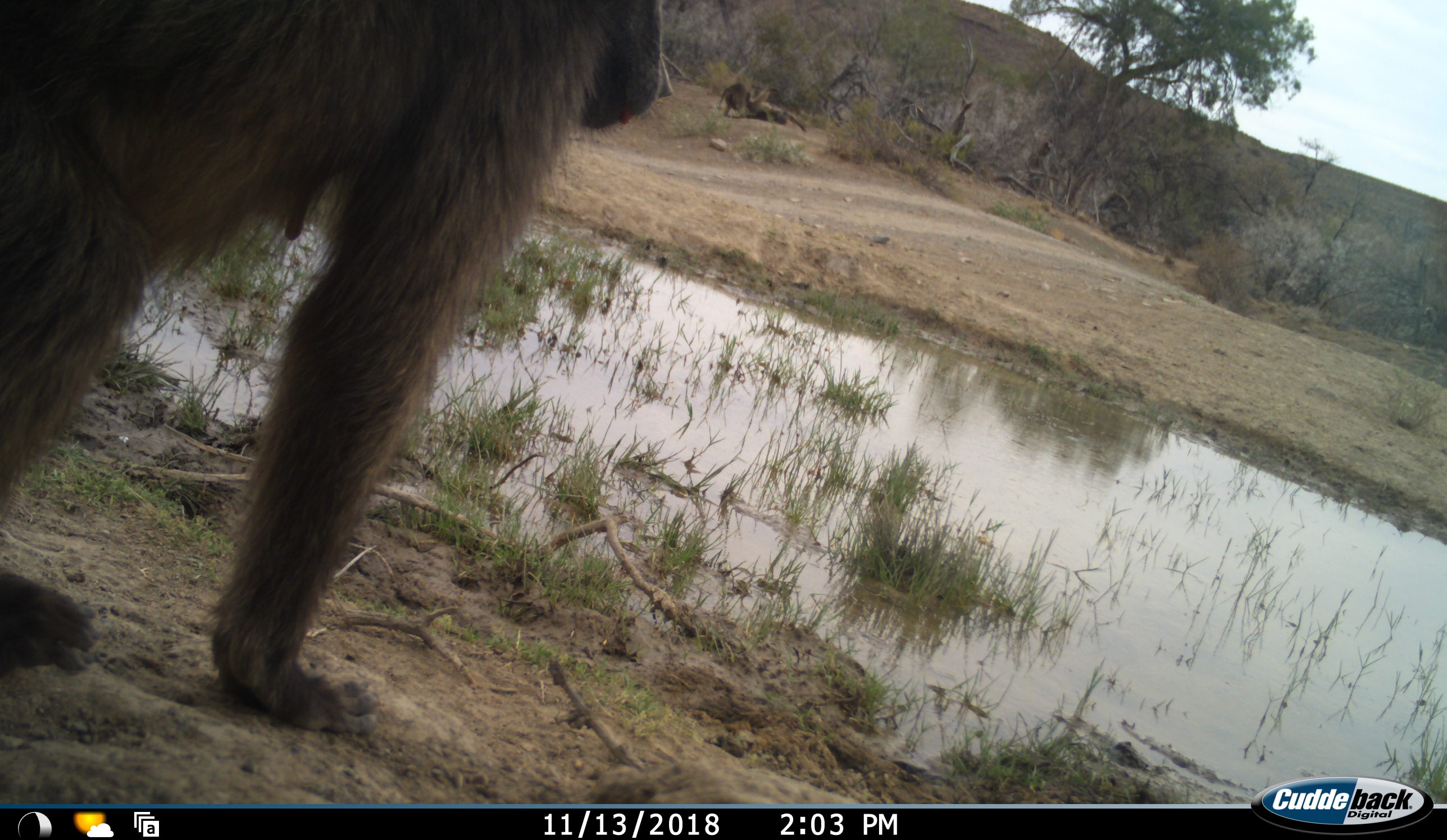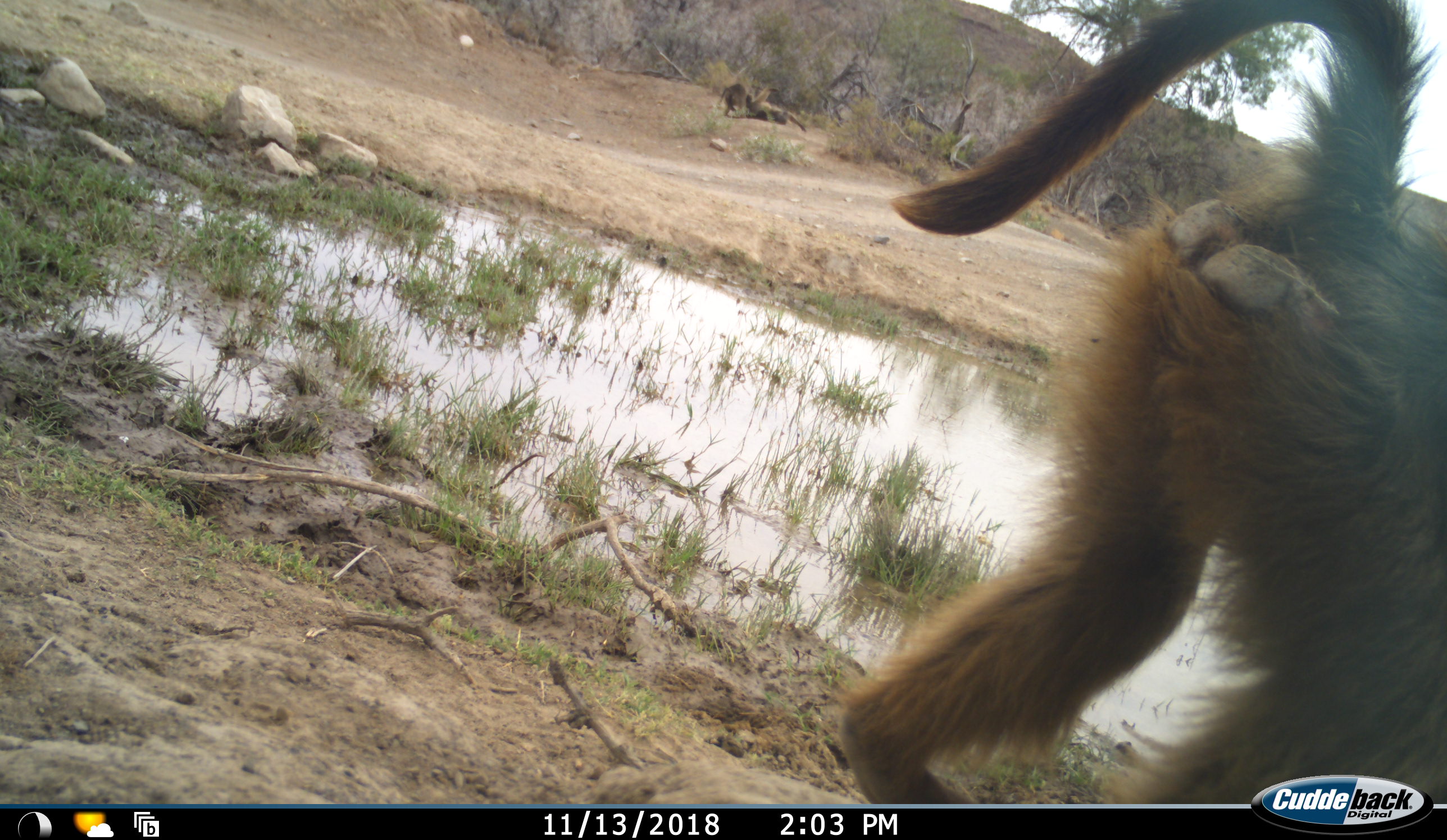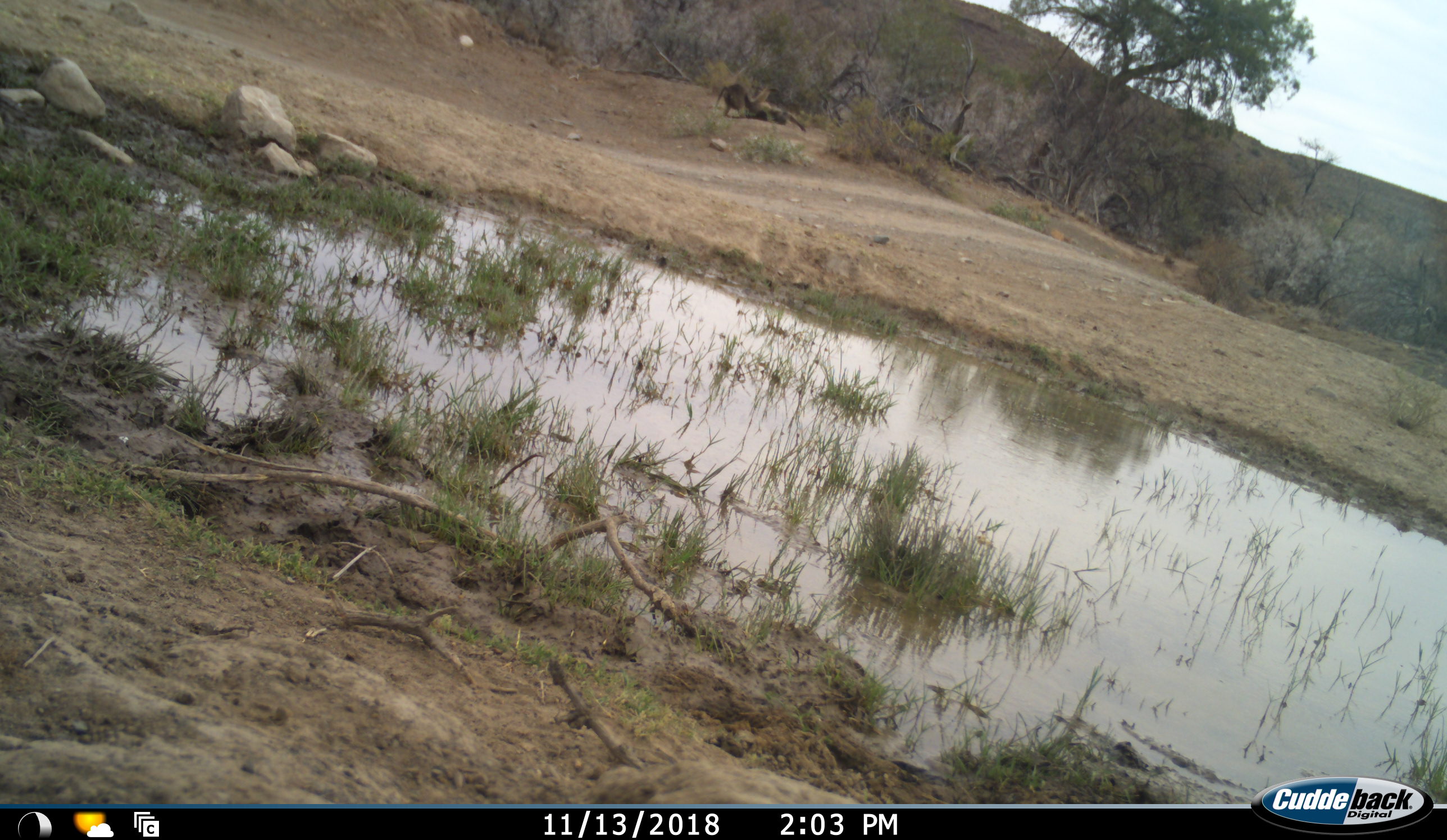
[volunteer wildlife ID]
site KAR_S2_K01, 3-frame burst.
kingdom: Animalia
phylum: Chordata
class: Mammalia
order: Primates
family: Cercopithecidae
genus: Papio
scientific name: Papio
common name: baboon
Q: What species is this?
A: Baboon (Papio).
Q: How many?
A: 2.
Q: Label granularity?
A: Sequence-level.